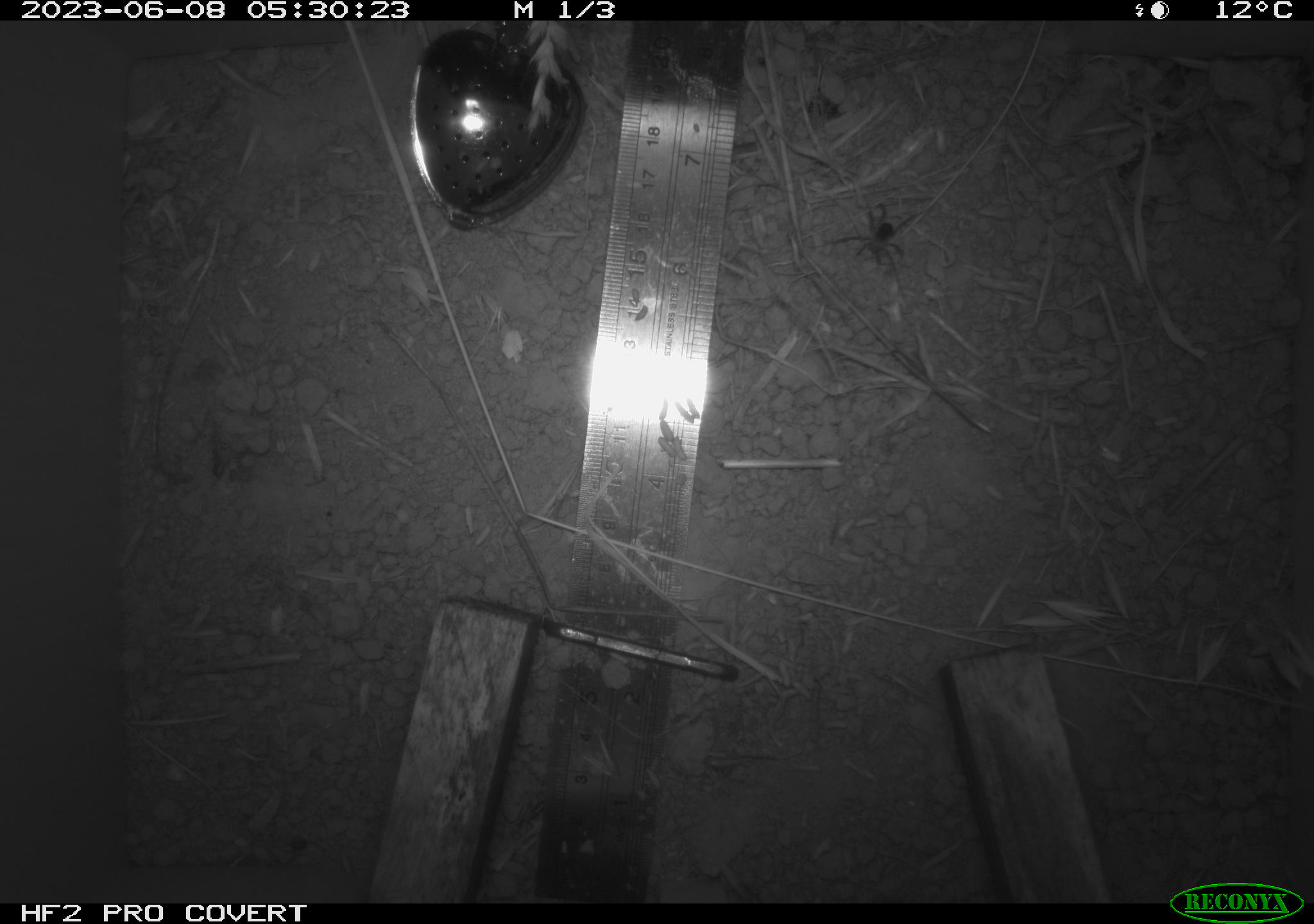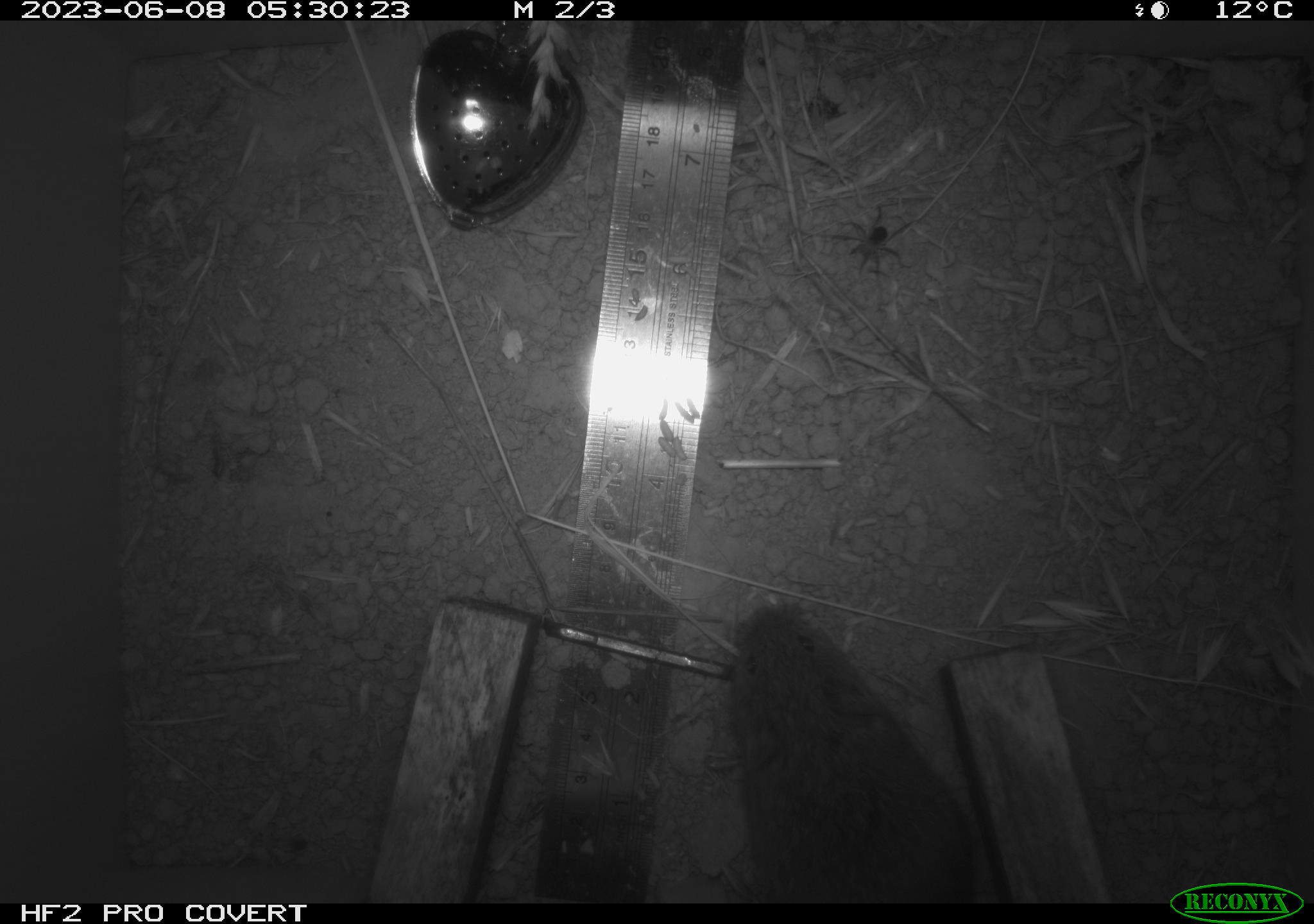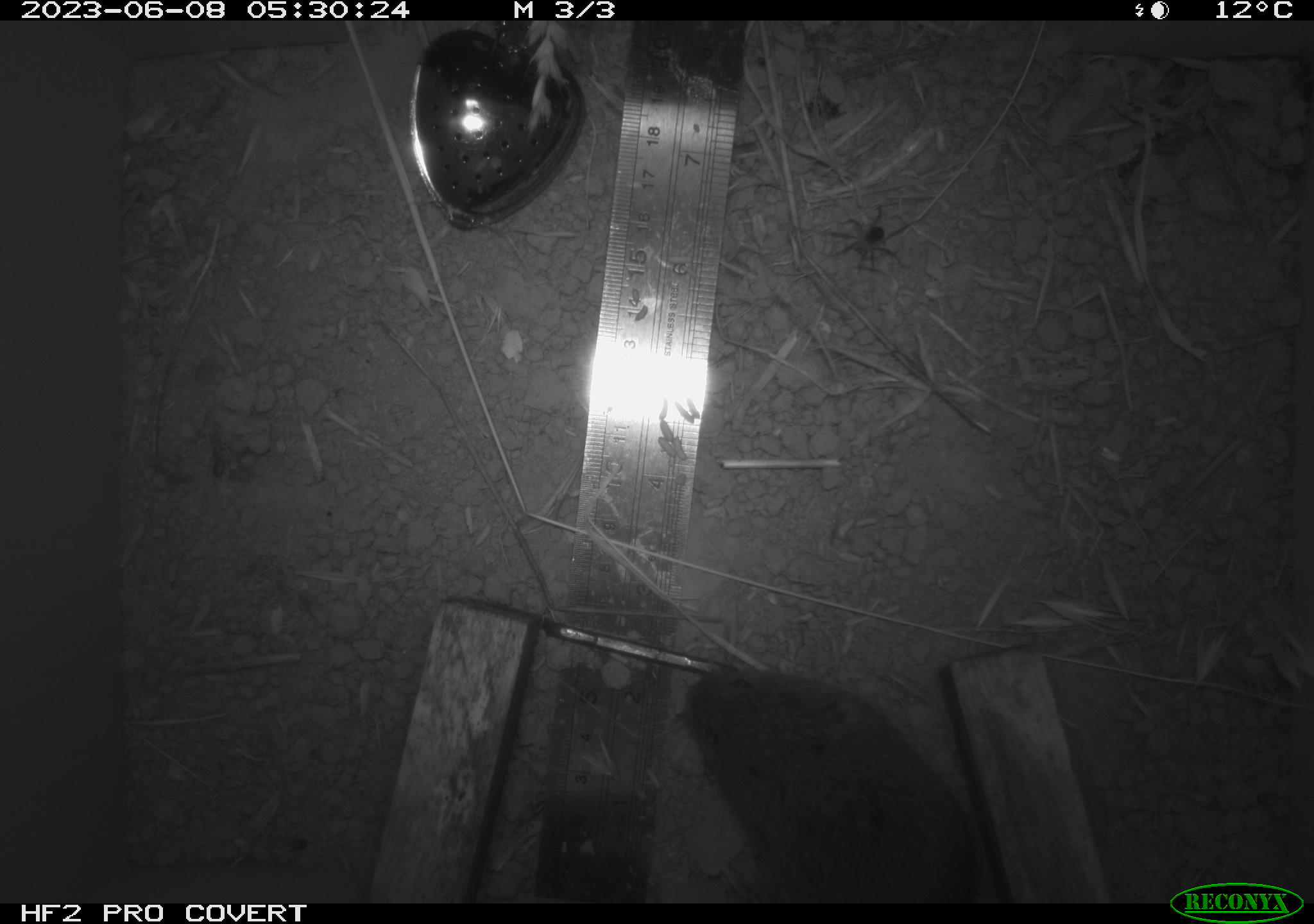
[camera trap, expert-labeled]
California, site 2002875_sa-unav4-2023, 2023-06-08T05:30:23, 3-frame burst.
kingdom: Animalia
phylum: Chordata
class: Mammalia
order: Rodentia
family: Cricetidae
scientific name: Arvicolinae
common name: voles, lemmings, and muskrats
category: arvicolinae subfamily